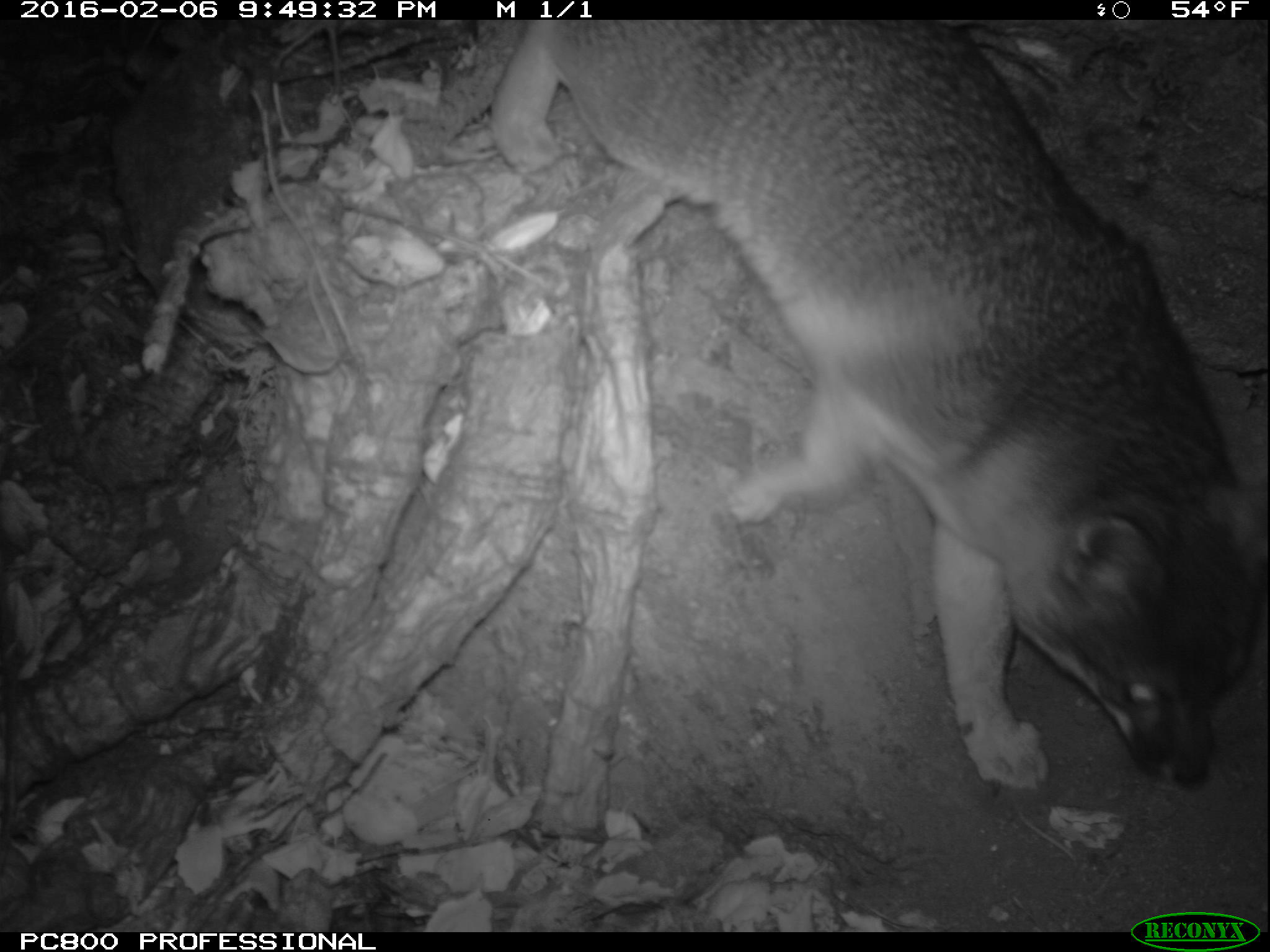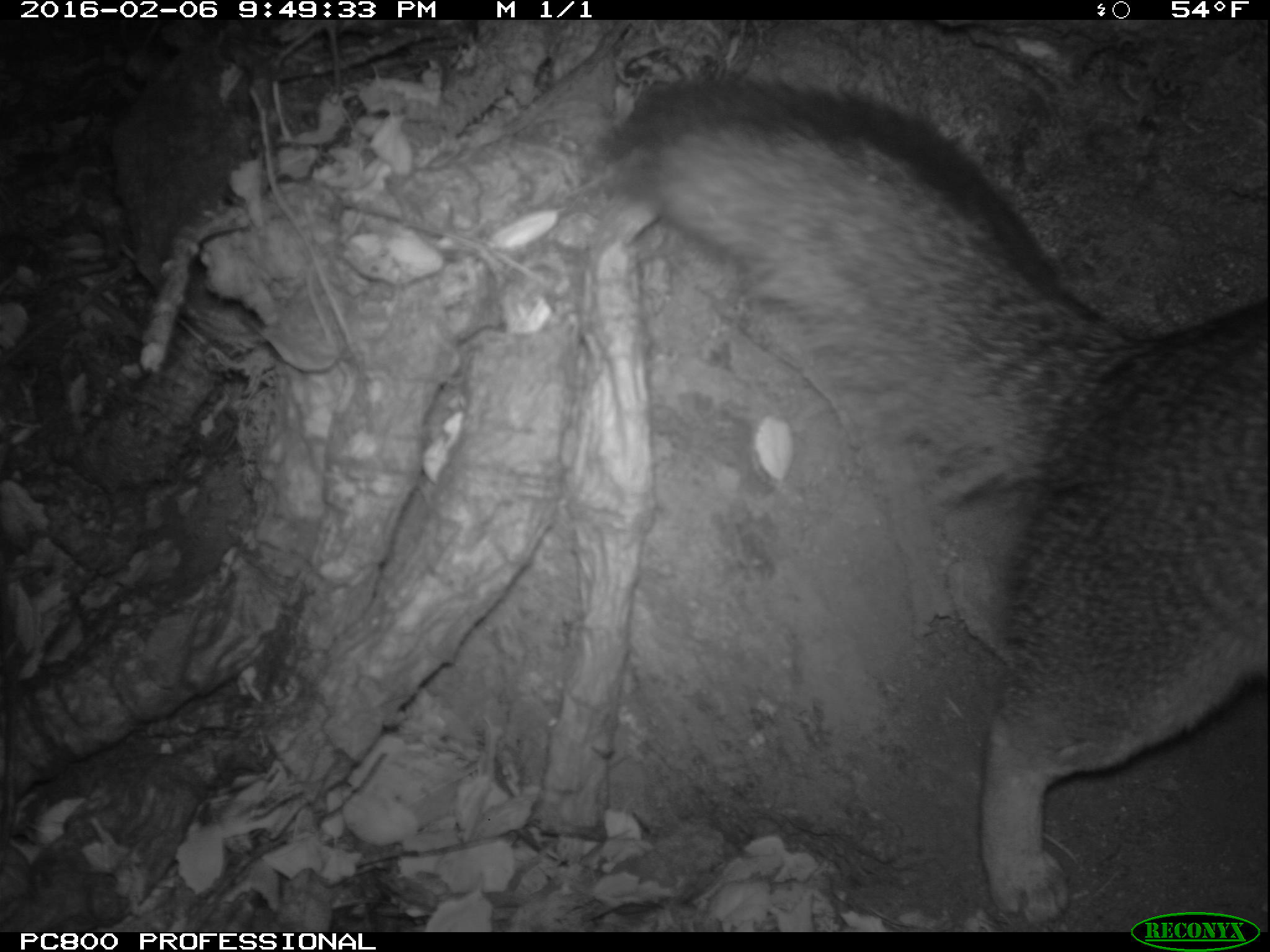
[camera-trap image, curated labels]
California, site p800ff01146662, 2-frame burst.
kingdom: Animalia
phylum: Chordata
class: Mammalia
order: Carnivora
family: Canidae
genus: Urocyon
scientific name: Urocyon littoralis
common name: island fox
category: fox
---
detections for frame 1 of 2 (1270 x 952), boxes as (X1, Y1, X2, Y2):
fox: (488, 19, 1269, 793)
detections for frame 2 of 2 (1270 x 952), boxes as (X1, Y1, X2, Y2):
fox: (628, 81, 1268, 923)